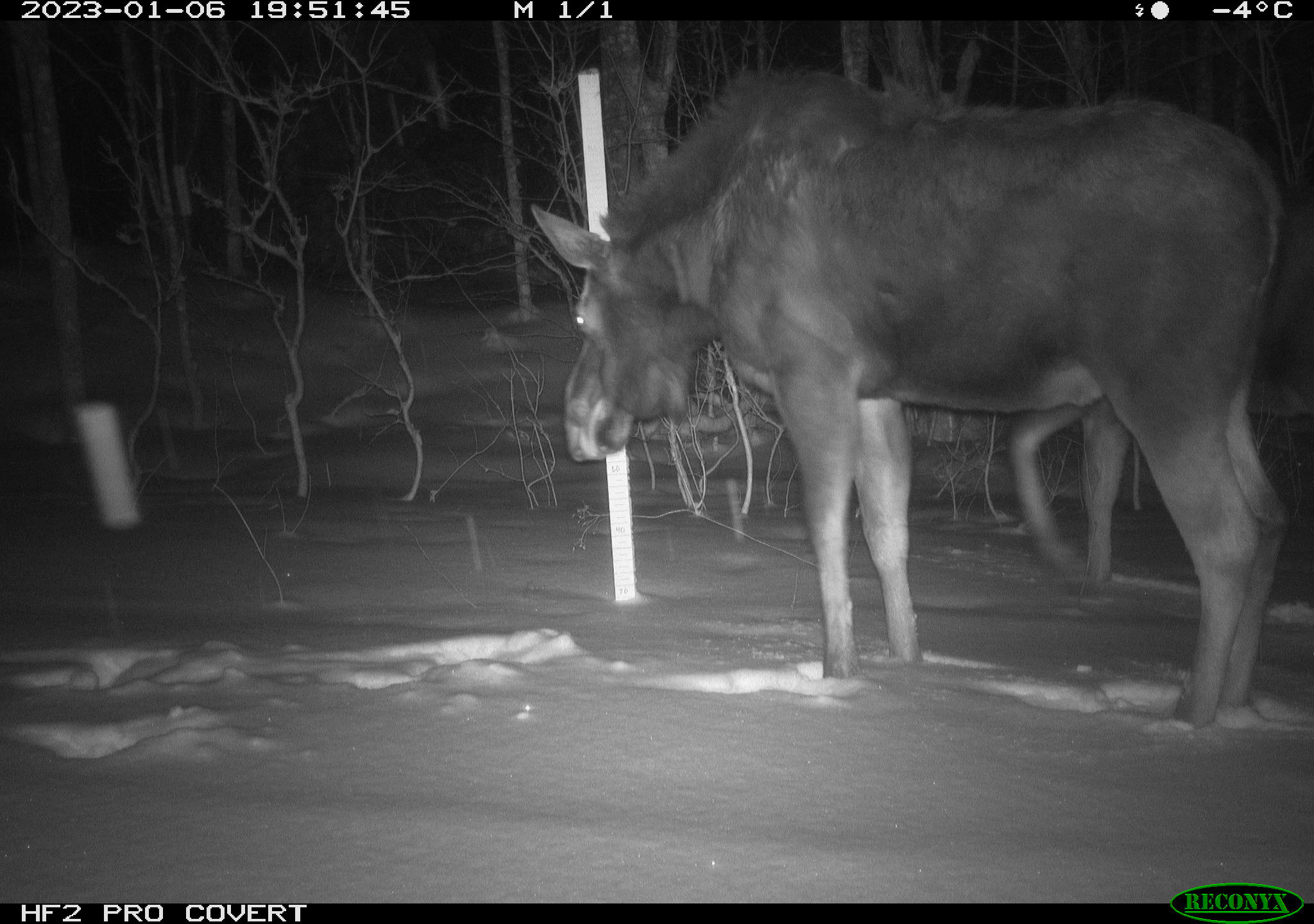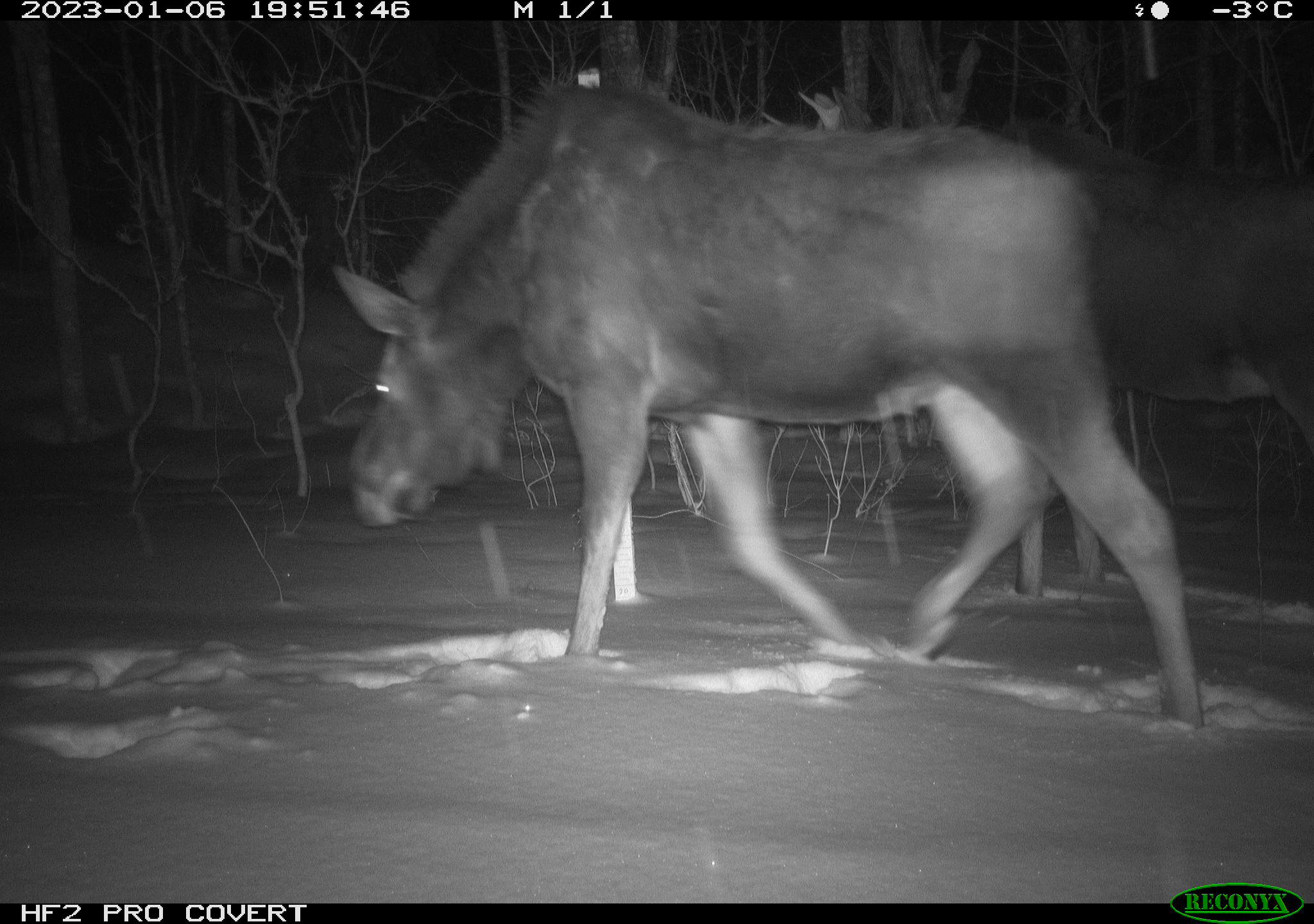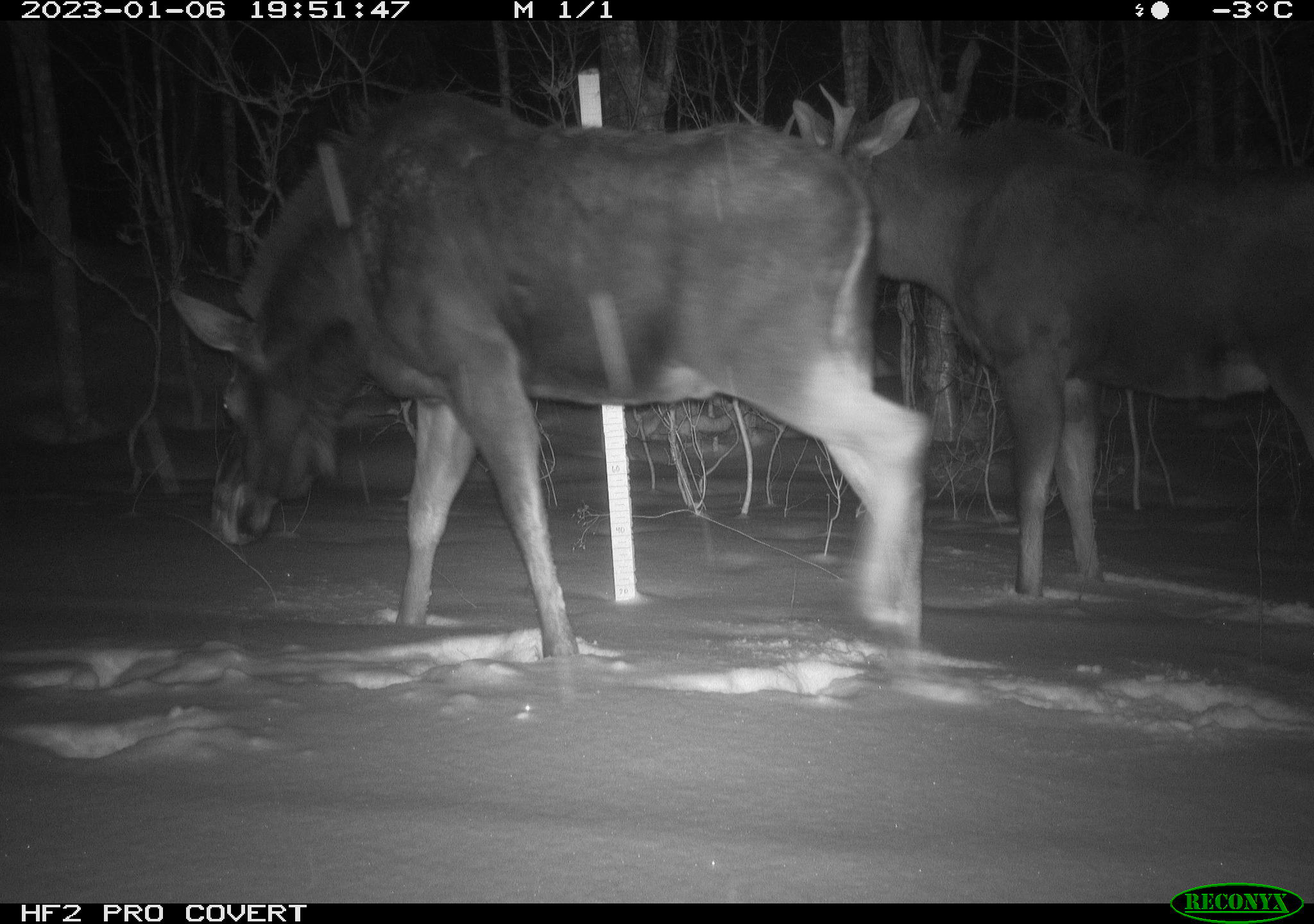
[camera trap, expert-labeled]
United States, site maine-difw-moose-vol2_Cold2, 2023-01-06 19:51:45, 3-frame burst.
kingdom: Animalia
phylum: Chordata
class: Mammalia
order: Artiodactyla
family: Cervidae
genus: Alces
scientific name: Alces alces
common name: moose